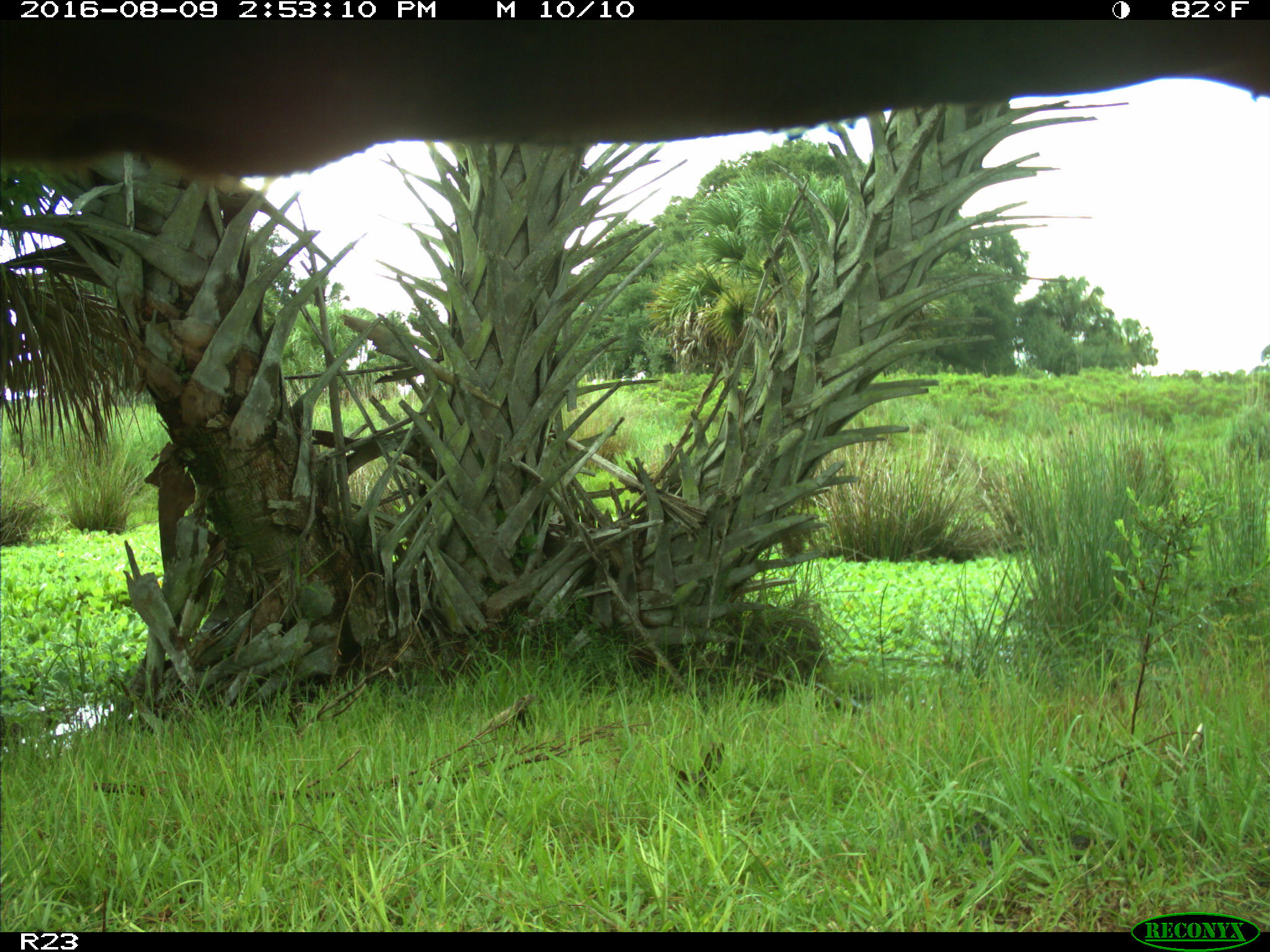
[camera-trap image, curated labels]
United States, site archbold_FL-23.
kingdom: Animalia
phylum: Chordata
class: Mammalia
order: Artiodactyla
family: Bovidae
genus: Bos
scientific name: Bos taurus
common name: domestic cow